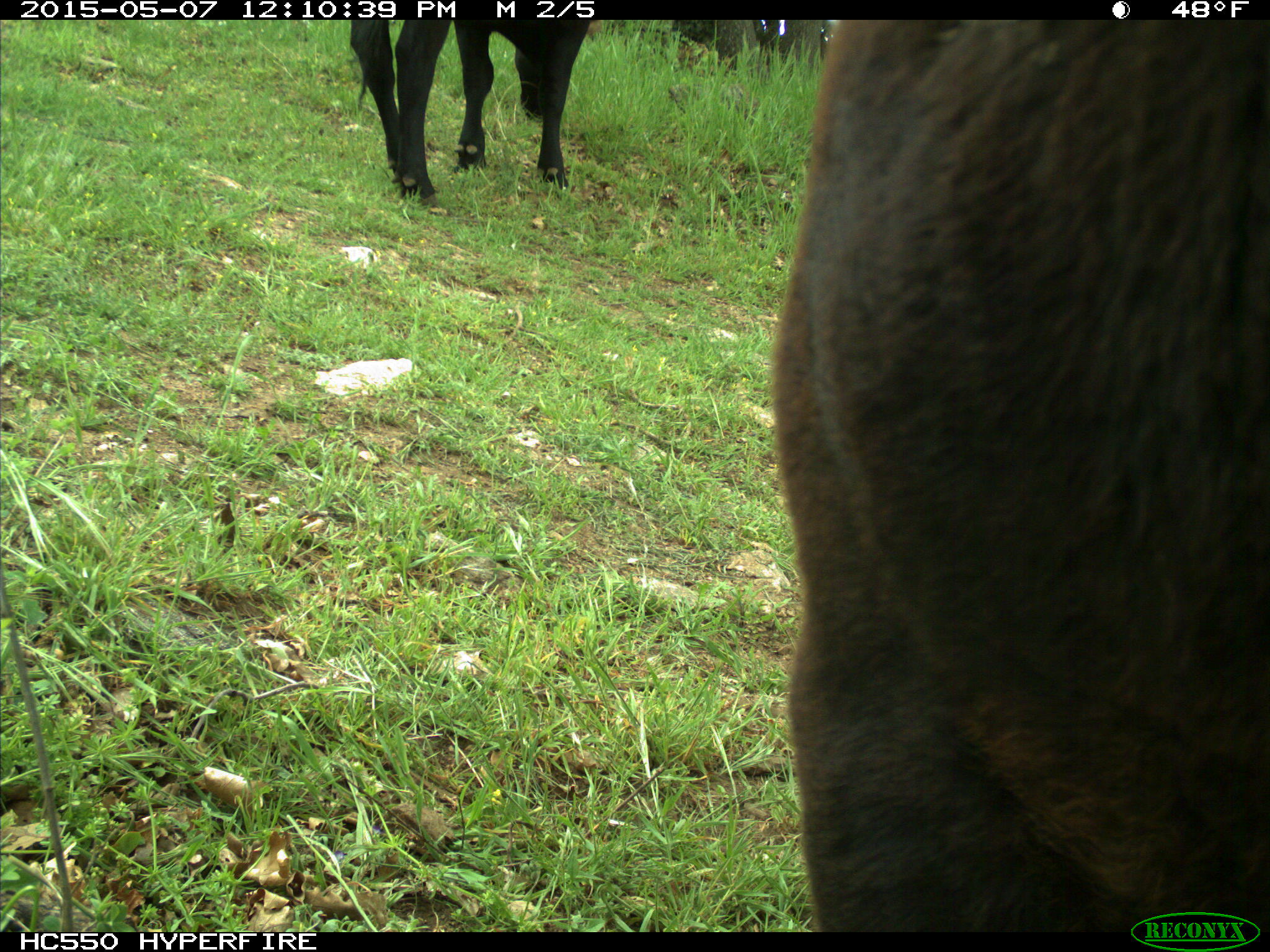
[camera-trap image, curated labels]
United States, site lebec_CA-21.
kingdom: Animalia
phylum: Chordata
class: Mammalia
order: Artiodactyla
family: Bovidae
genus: Bos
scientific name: Bos taurus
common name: domestic cow